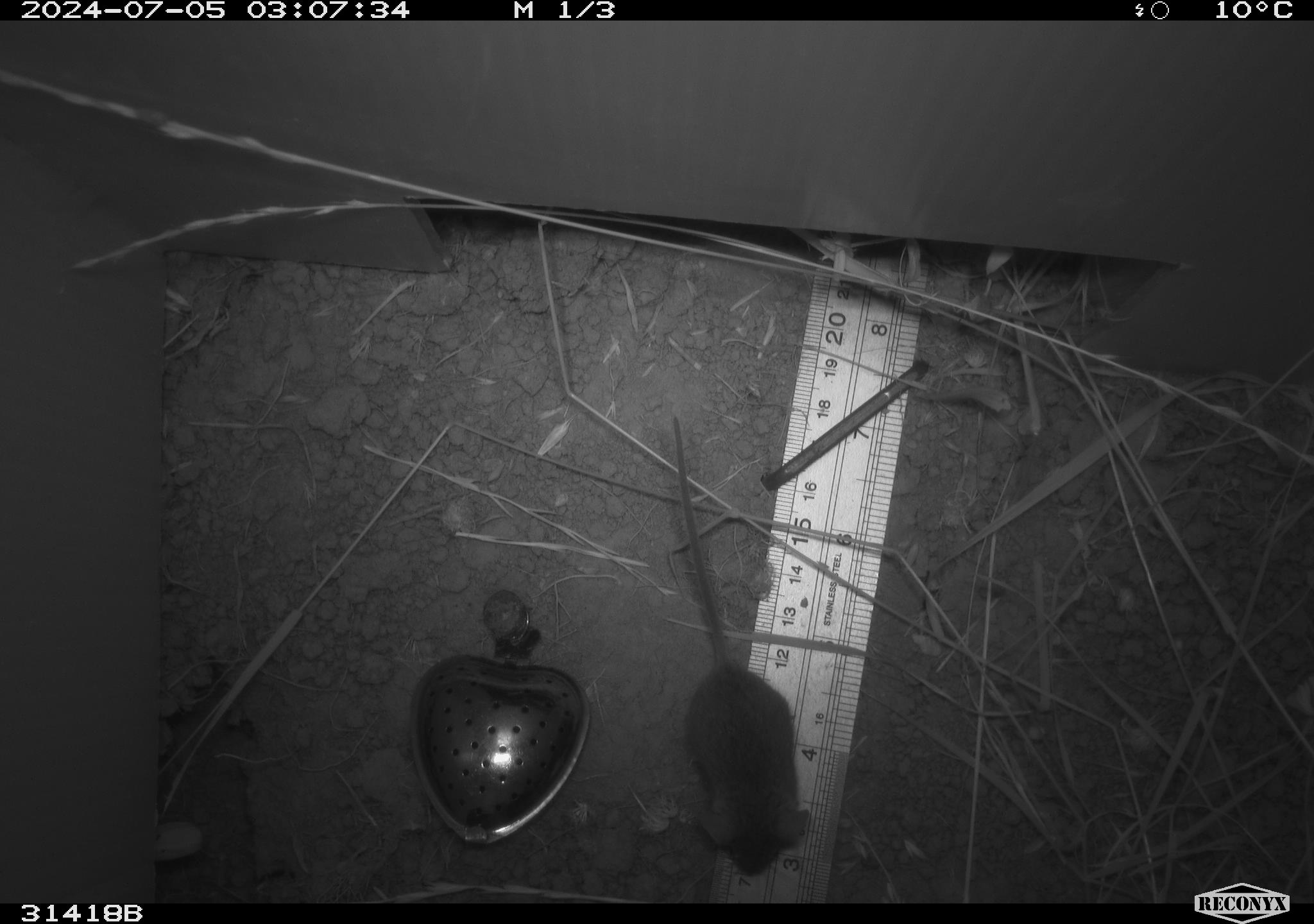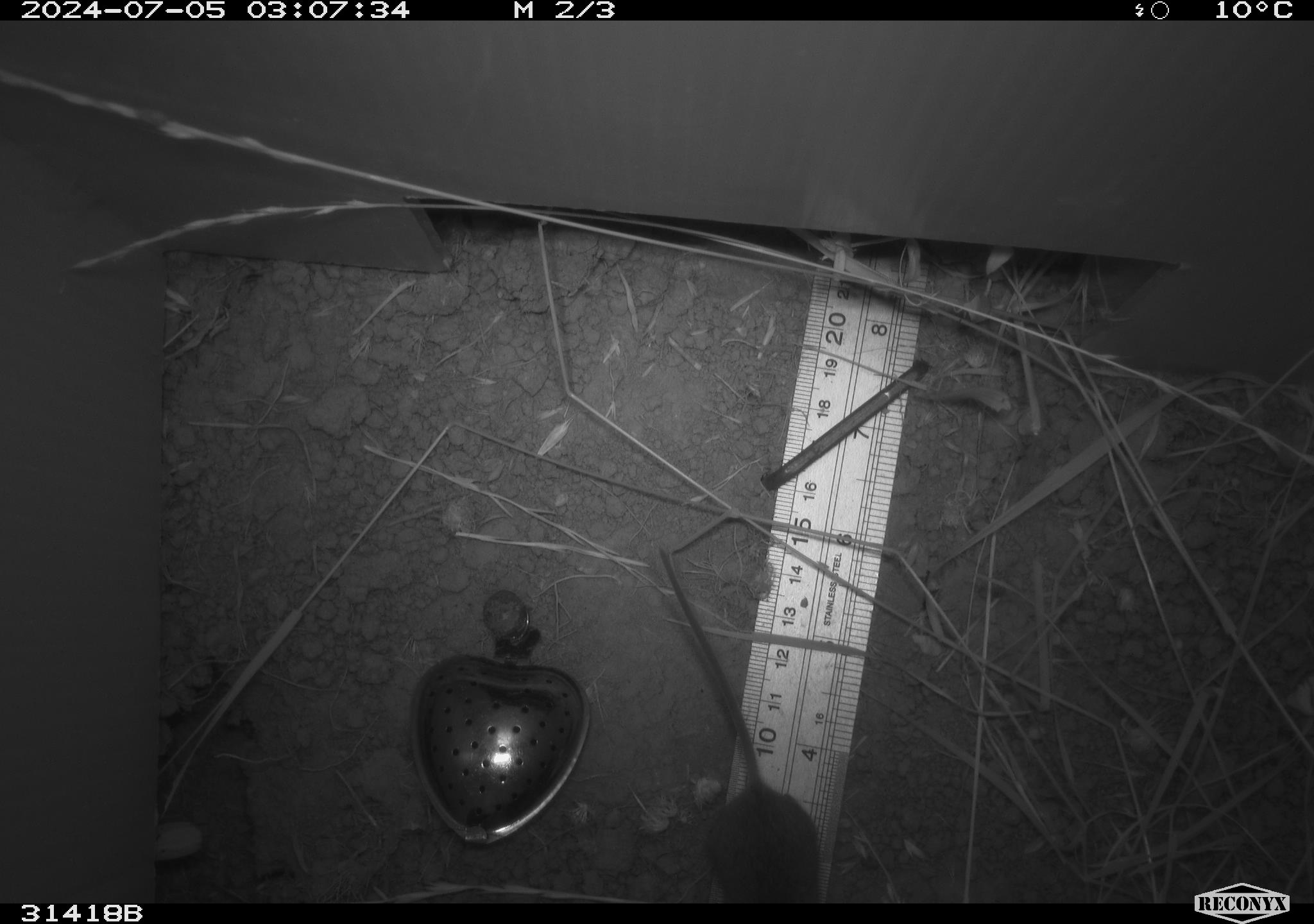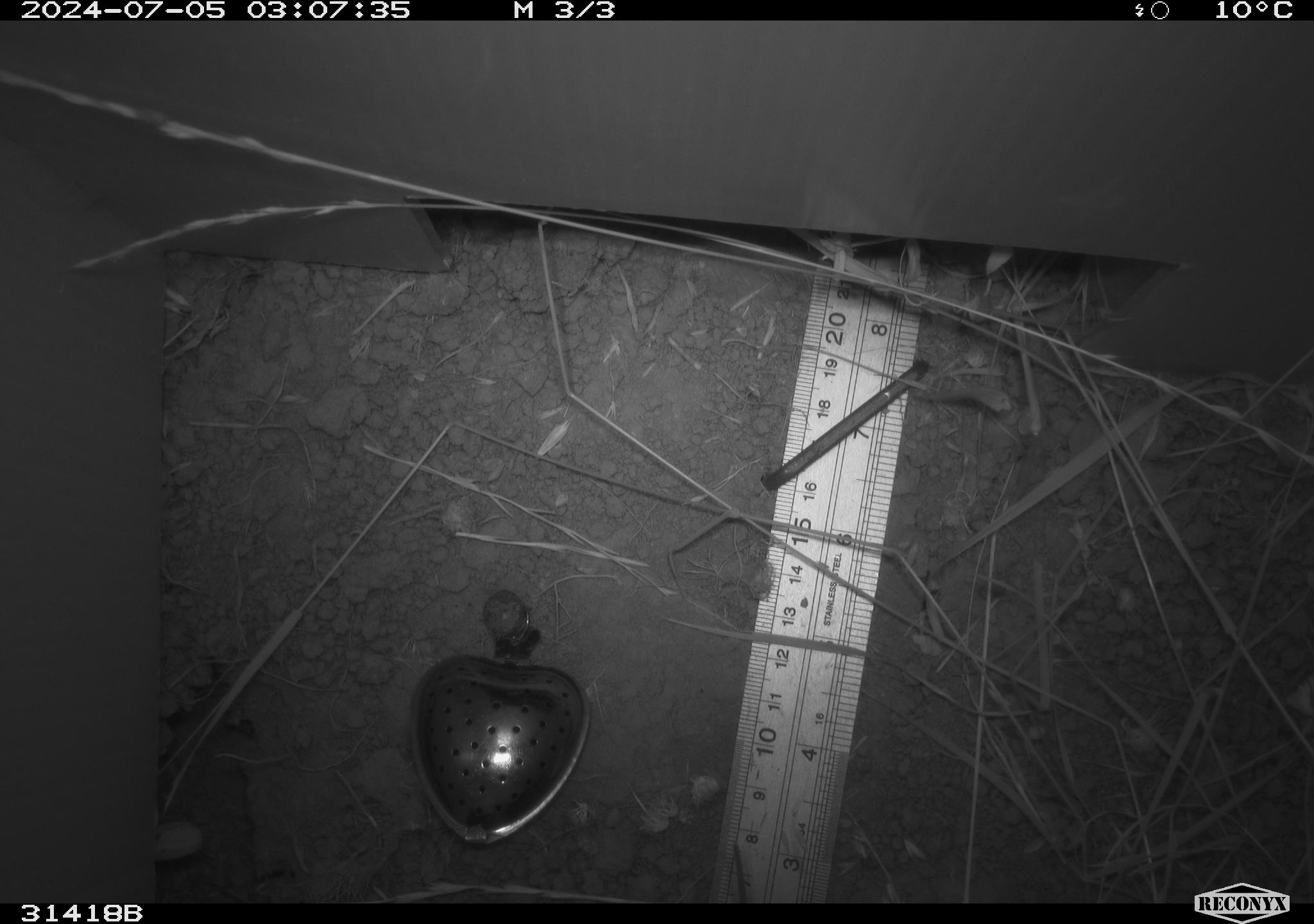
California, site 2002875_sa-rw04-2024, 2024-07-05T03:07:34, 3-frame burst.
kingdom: Animalia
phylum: Chordata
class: Mammalia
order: Rodentia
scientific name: Rodentia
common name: mouse species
Mouse species (Rodentia).